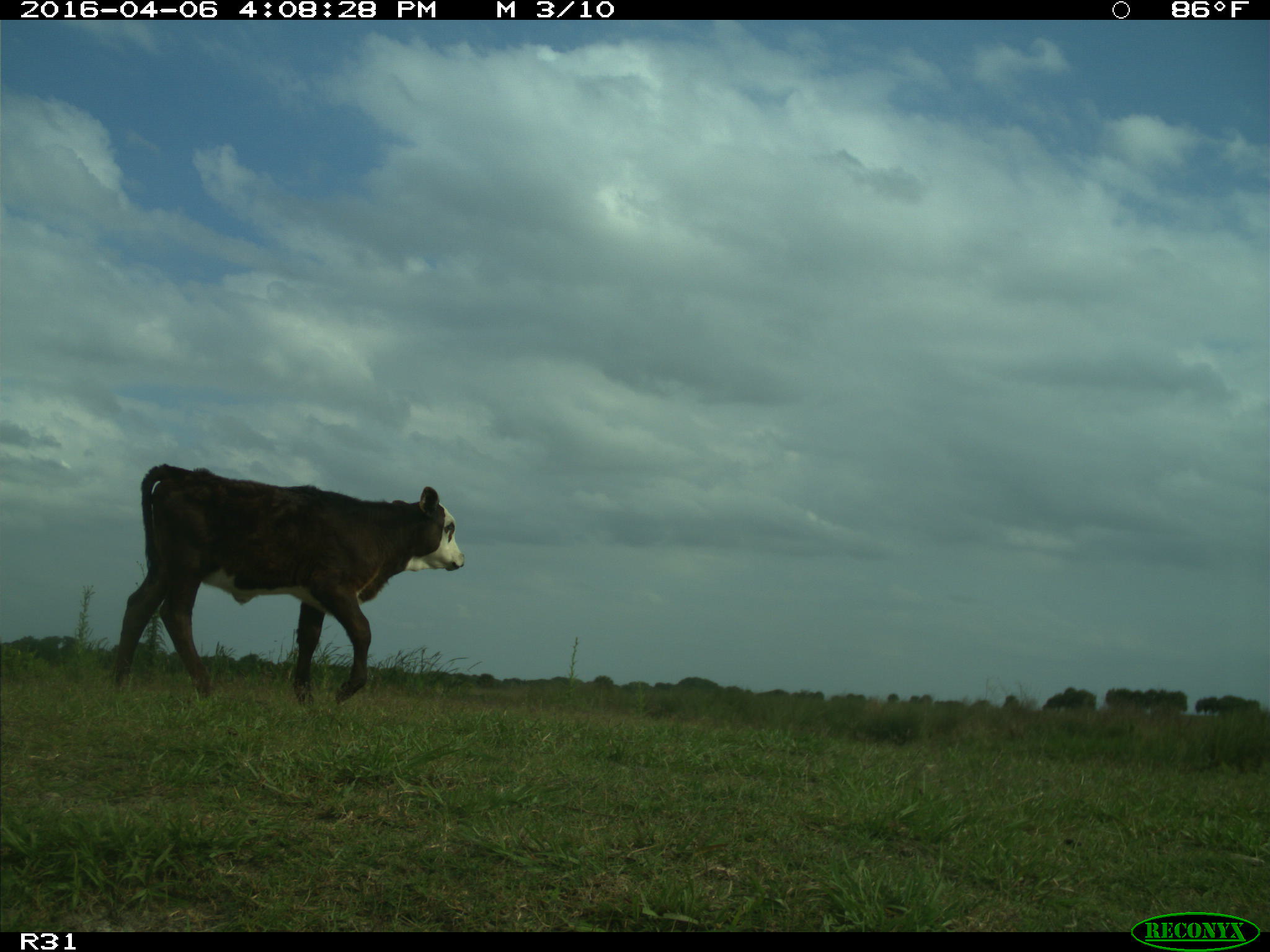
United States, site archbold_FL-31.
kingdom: Animalia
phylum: Chordata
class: Mammalia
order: Artiodactyla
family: Bovidae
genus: Bos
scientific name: Bos taurus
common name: domestic cow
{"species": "Bos taurus (domestic cow)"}